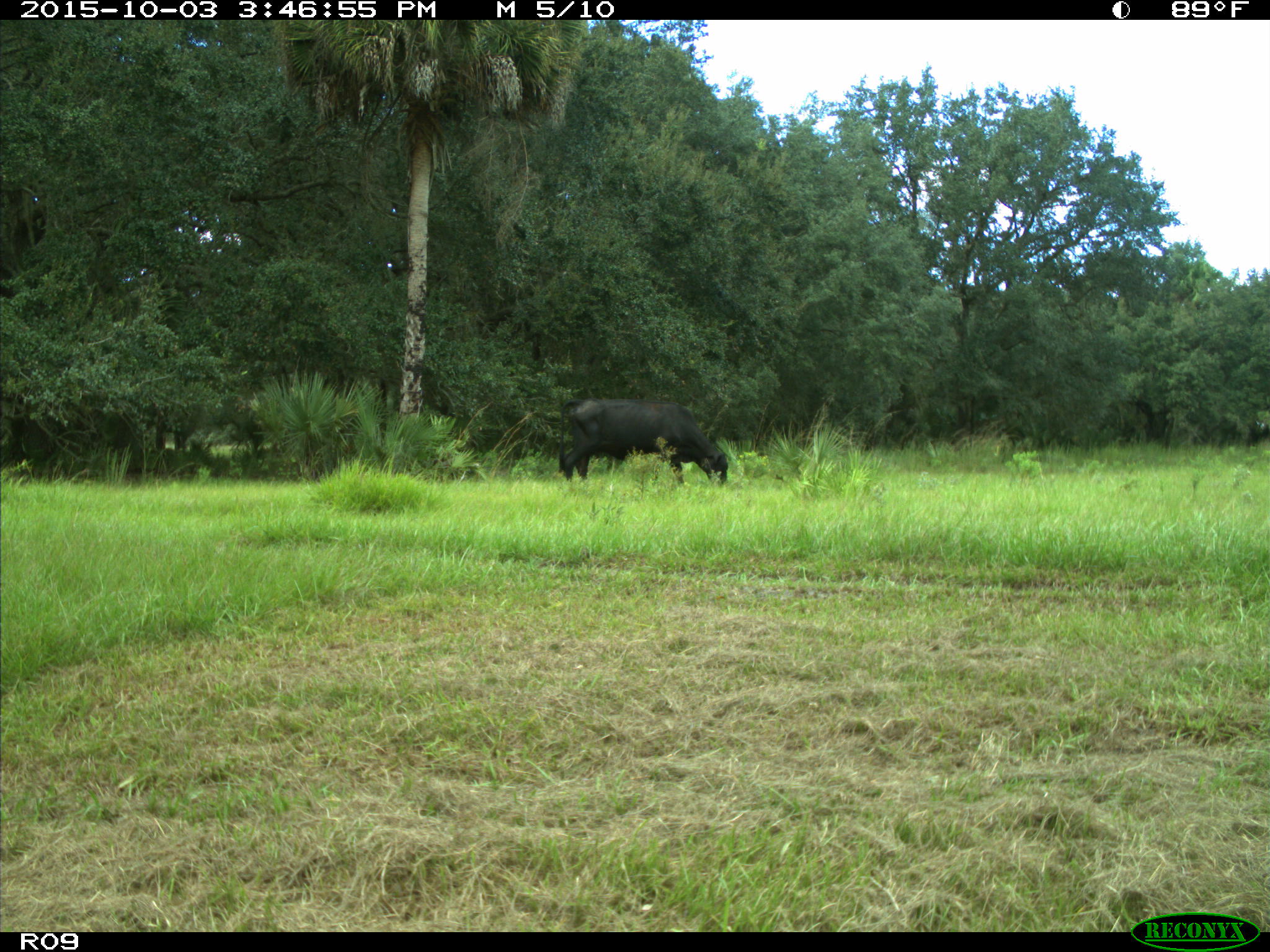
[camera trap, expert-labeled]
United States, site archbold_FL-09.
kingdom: Animalia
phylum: Chordata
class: Mammalia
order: Artiodactyla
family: Bovidae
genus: Bos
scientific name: Bos taurus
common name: domestic cow